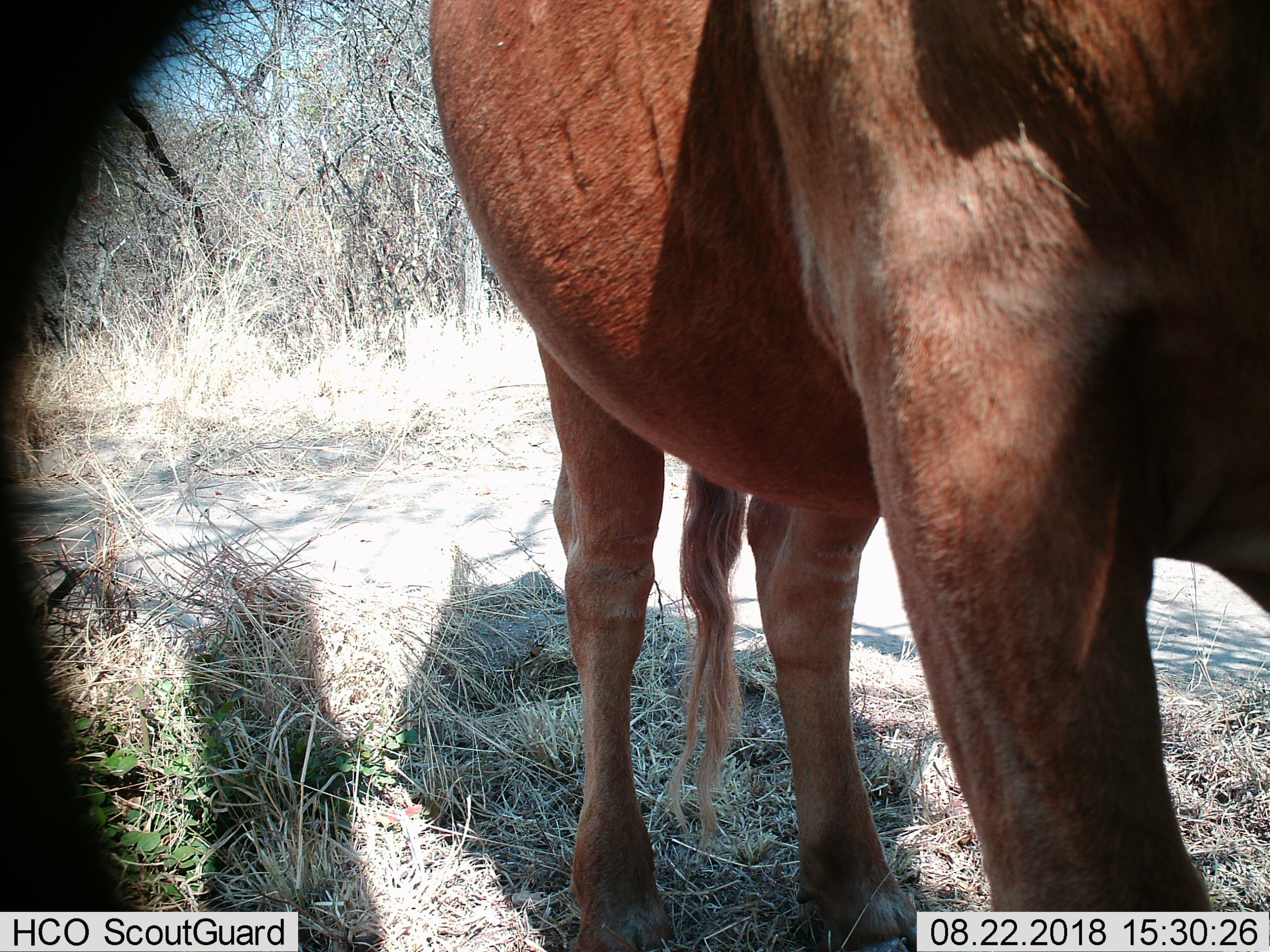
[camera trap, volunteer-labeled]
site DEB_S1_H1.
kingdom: Animalia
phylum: Chordata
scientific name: Vertebrata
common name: domestic animal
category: domesticanimal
Domesticanimal (domestic animal) (Vertebrata), count 1. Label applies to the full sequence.